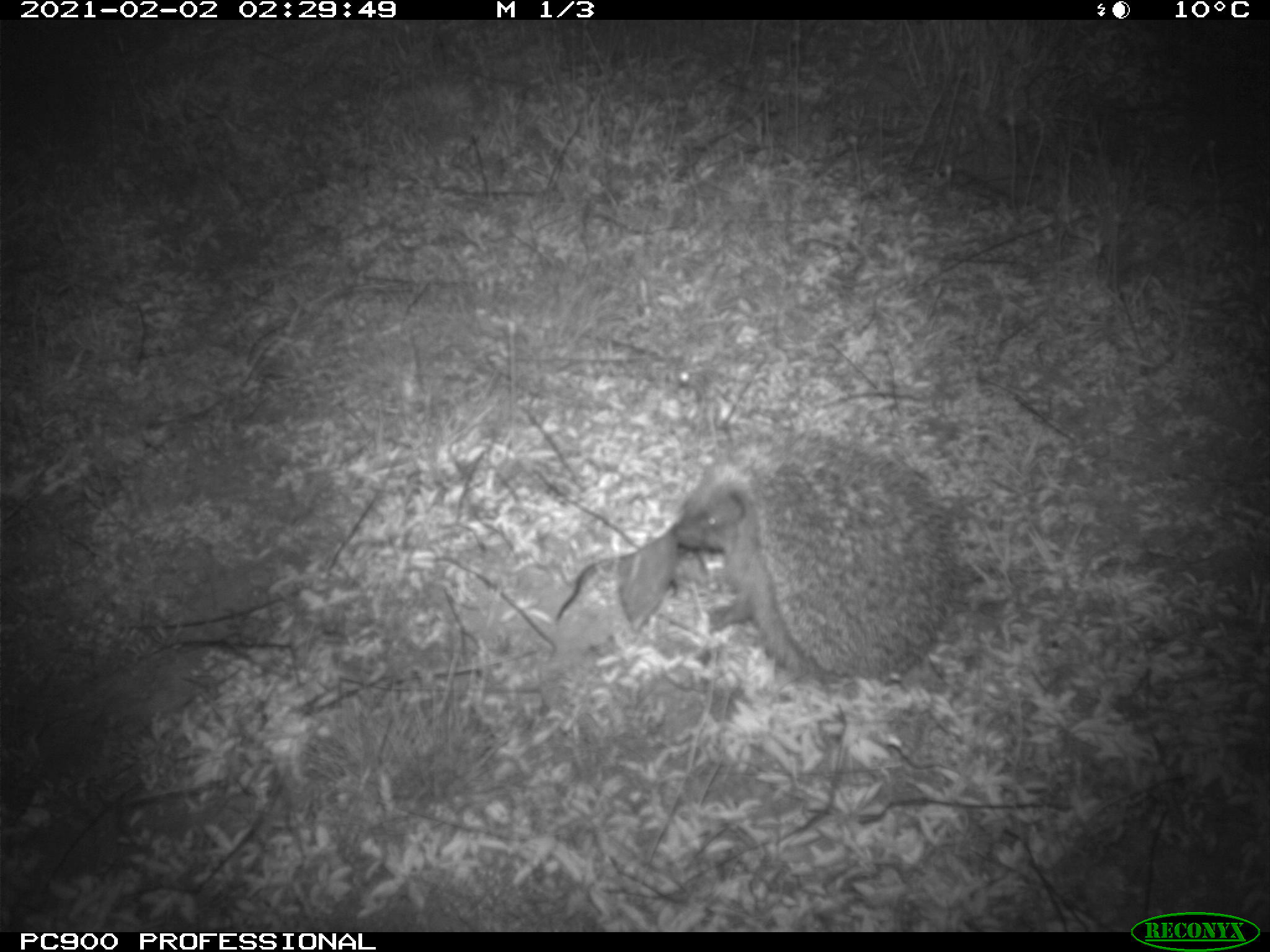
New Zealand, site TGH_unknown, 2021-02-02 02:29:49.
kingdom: Animalia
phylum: Chordata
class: Mammalia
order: Eulipotyphla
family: Erinaceidae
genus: Erinaceus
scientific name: Erinaceus europaeus europaeus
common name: european hedgehog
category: hedgehog